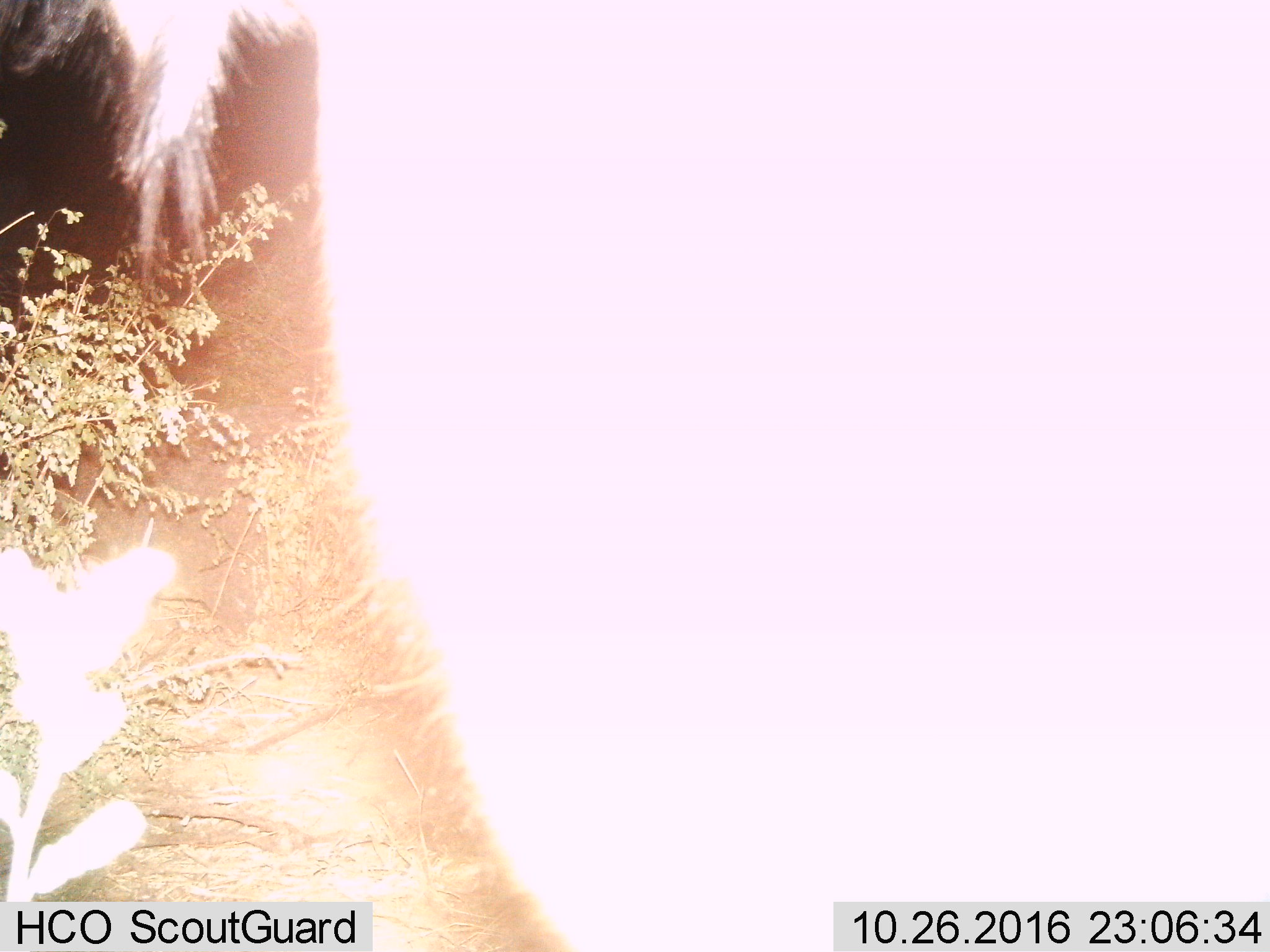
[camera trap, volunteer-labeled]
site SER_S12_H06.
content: unidentified animal